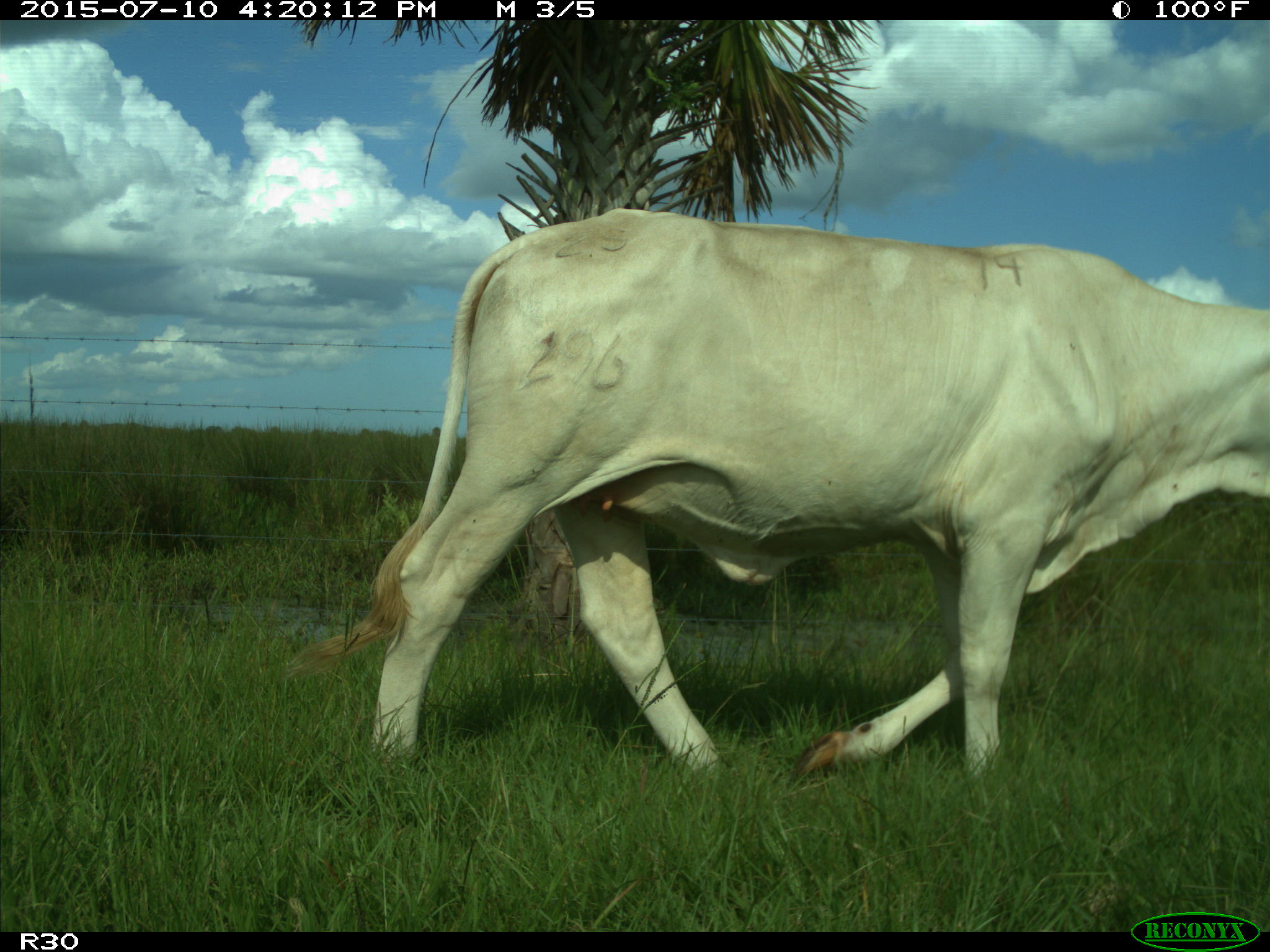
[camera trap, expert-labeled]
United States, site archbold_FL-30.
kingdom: Animalia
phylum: Chordata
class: Mammalia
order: Artiodactyla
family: Bovidae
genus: Bos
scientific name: Bos taurus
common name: domestic cow